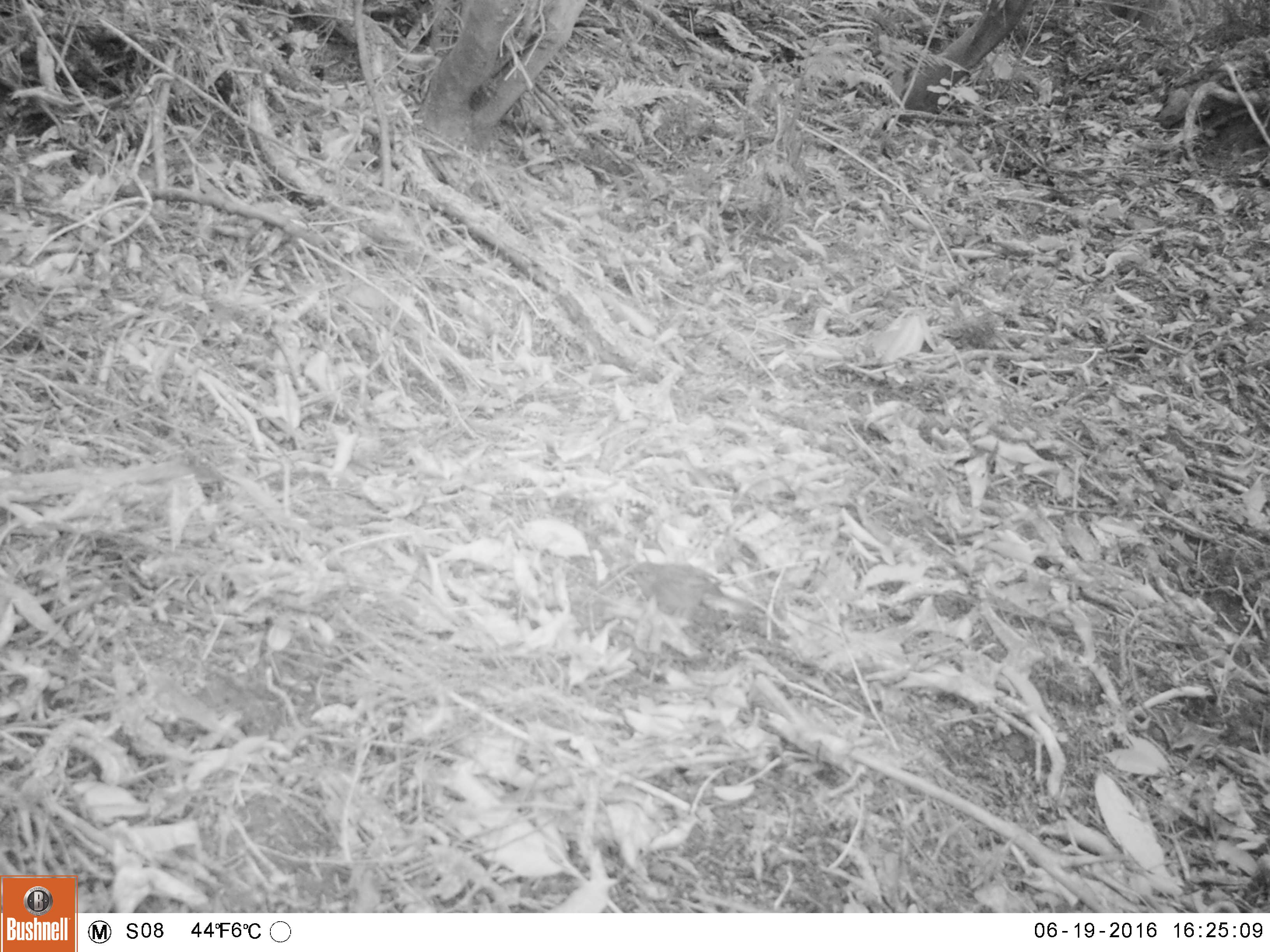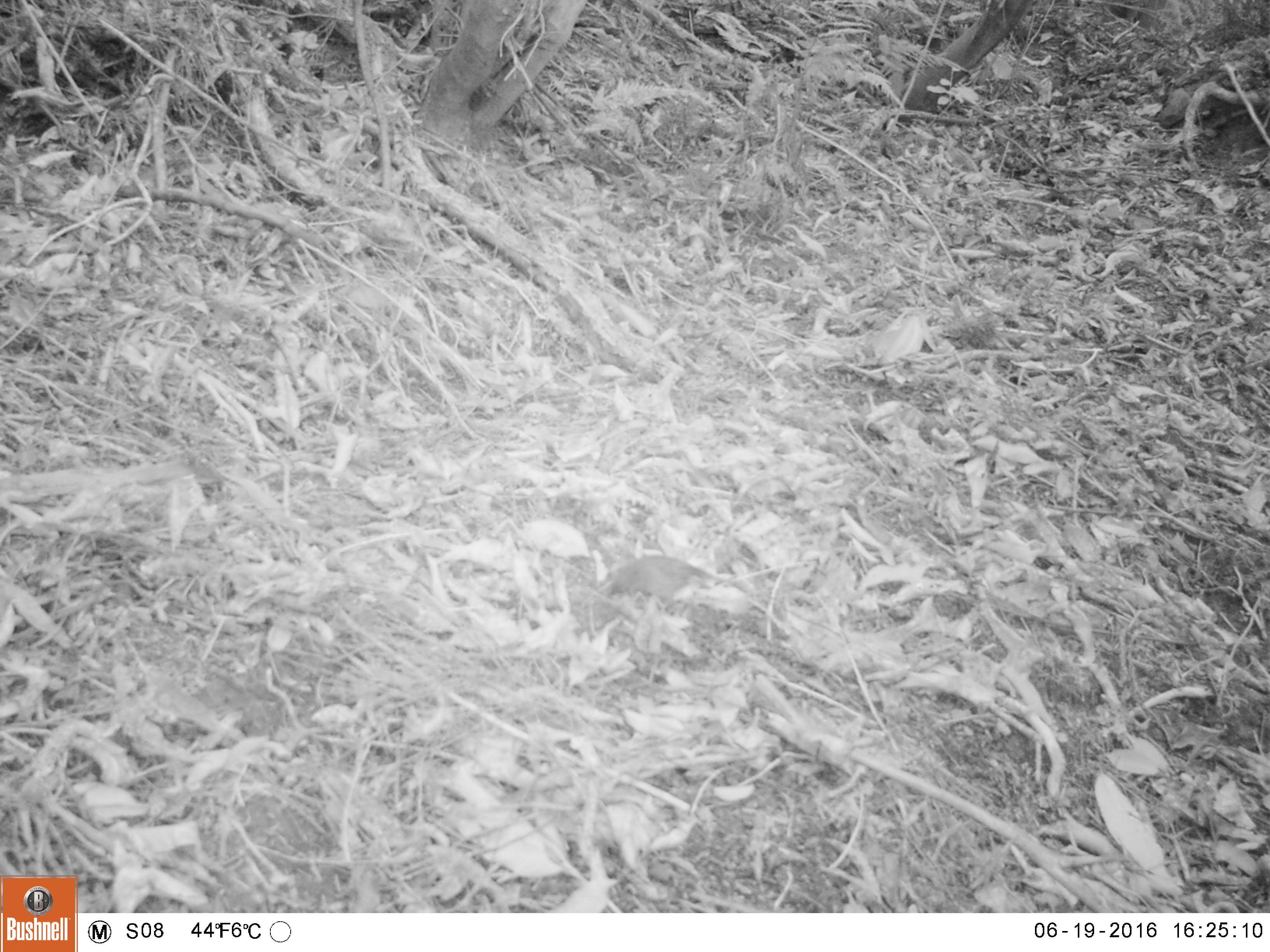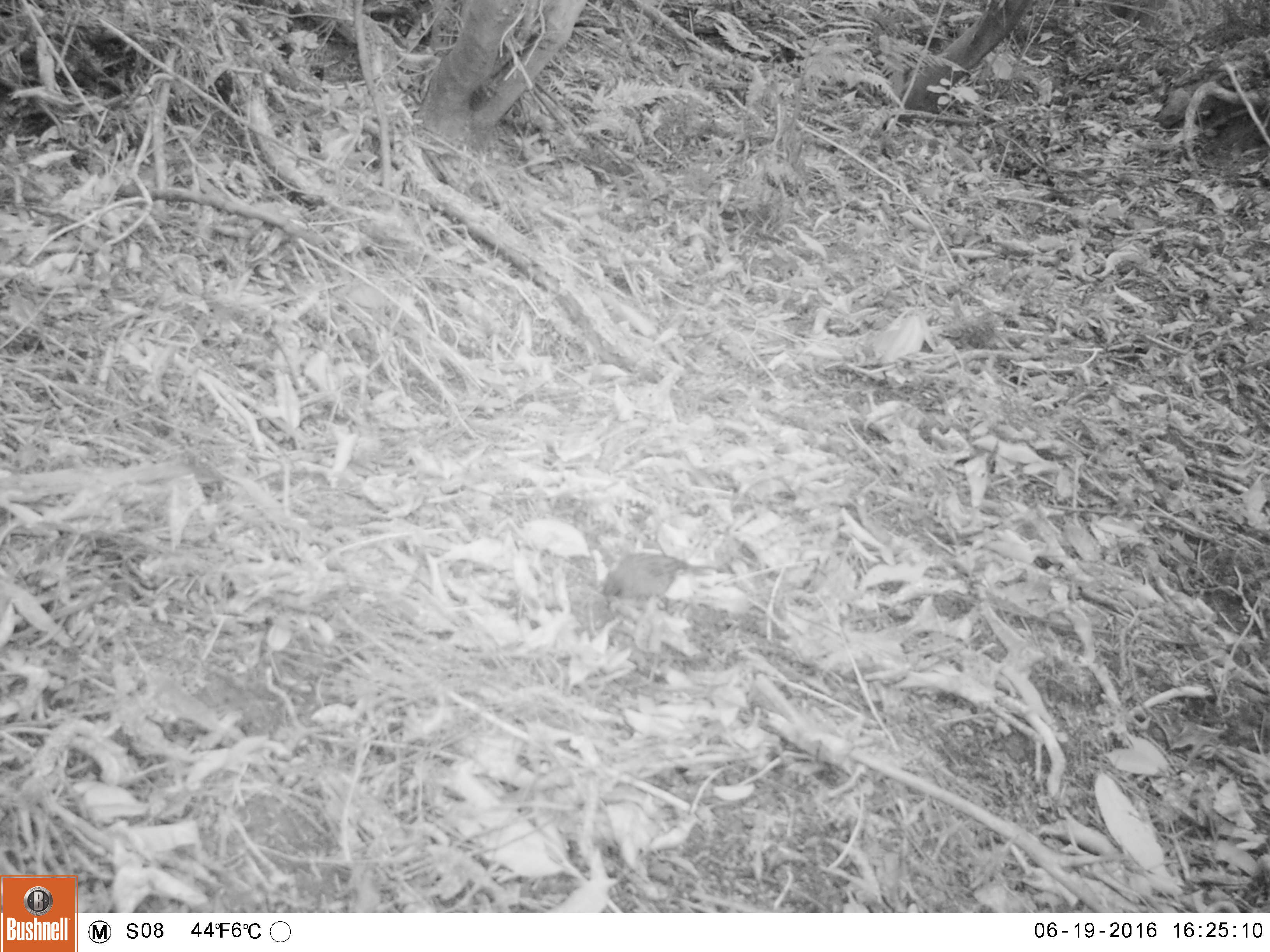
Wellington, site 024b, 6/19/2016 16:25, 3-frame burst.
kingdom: Animalia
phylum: Chordata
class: Aves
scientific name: Aves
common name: bird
Bird (Aves).